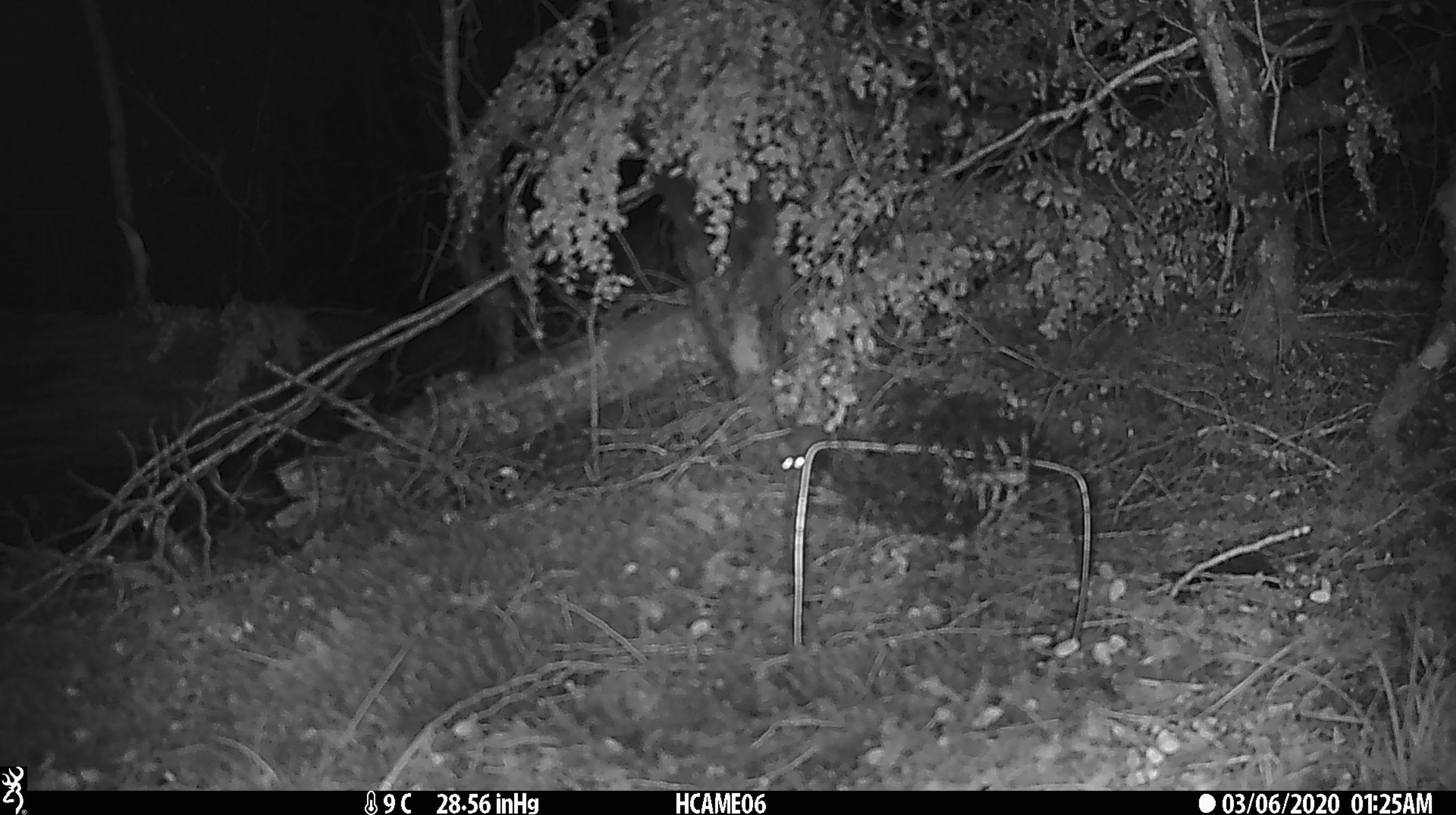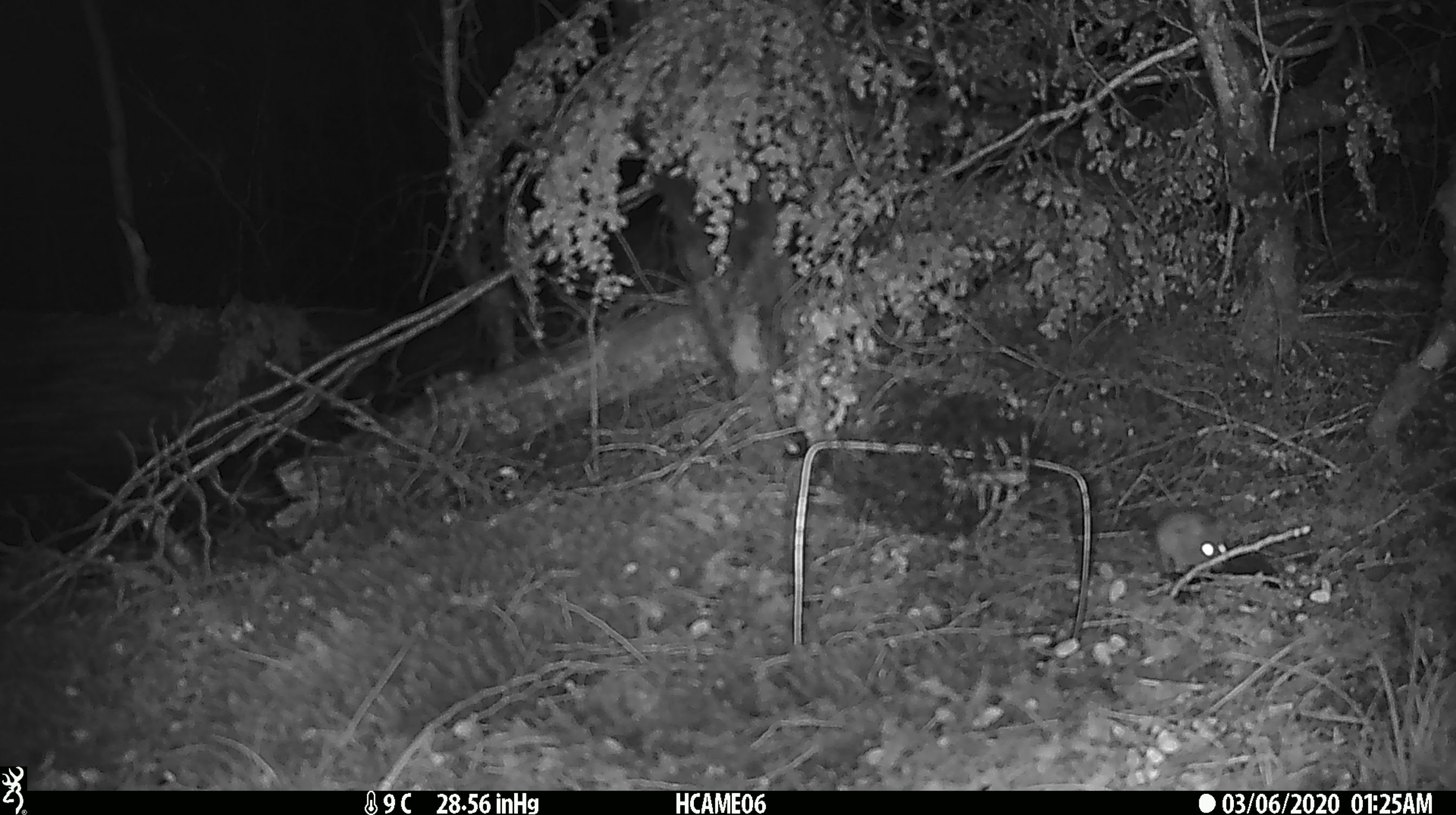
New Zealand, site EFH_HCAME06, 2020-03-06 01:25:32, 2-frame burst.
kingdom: Animalia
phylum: Chordata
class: Mammalia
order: Rodentia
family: Muridae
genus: Mus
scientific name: Mus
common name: mouse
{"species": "mouse (Mus)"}